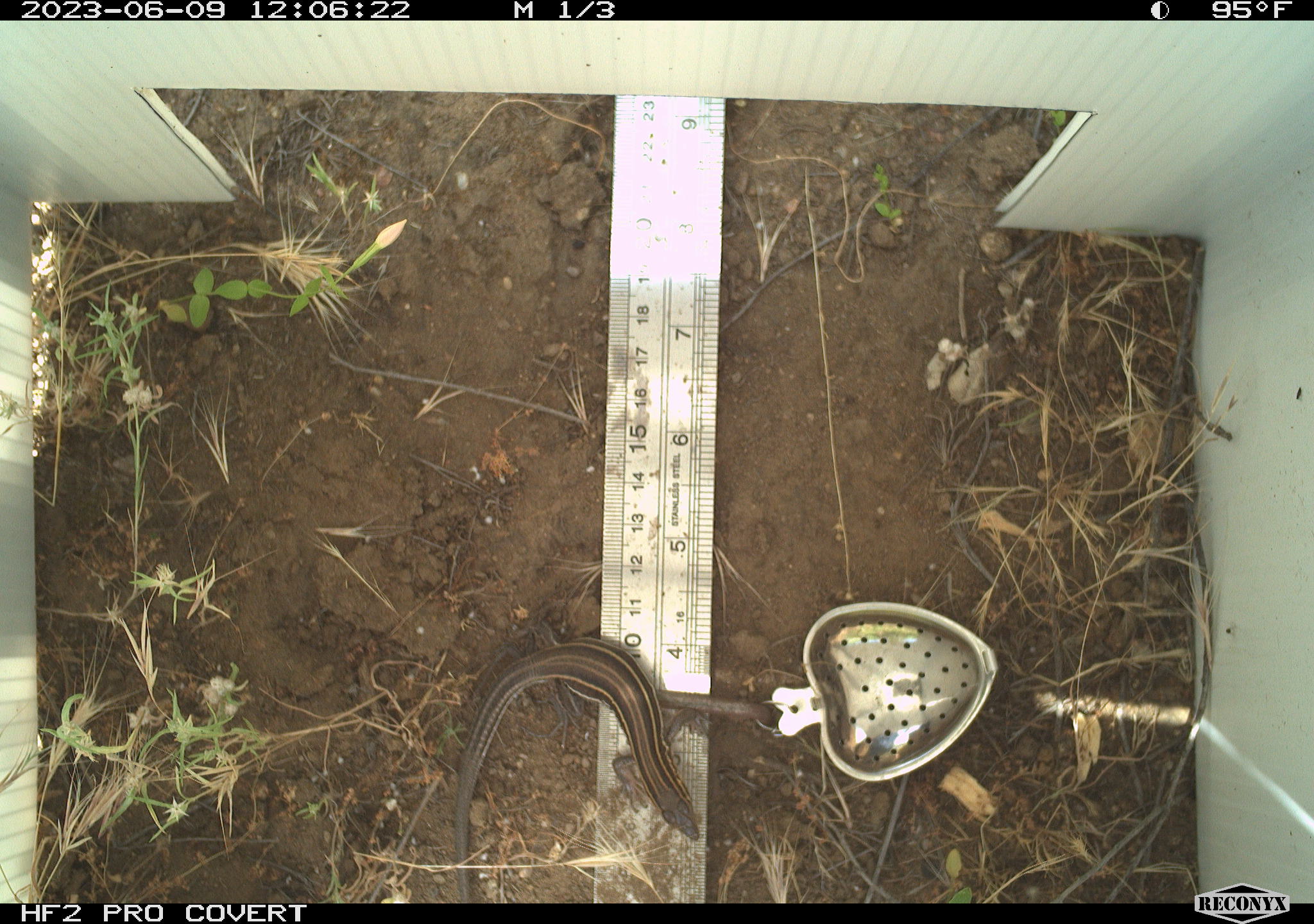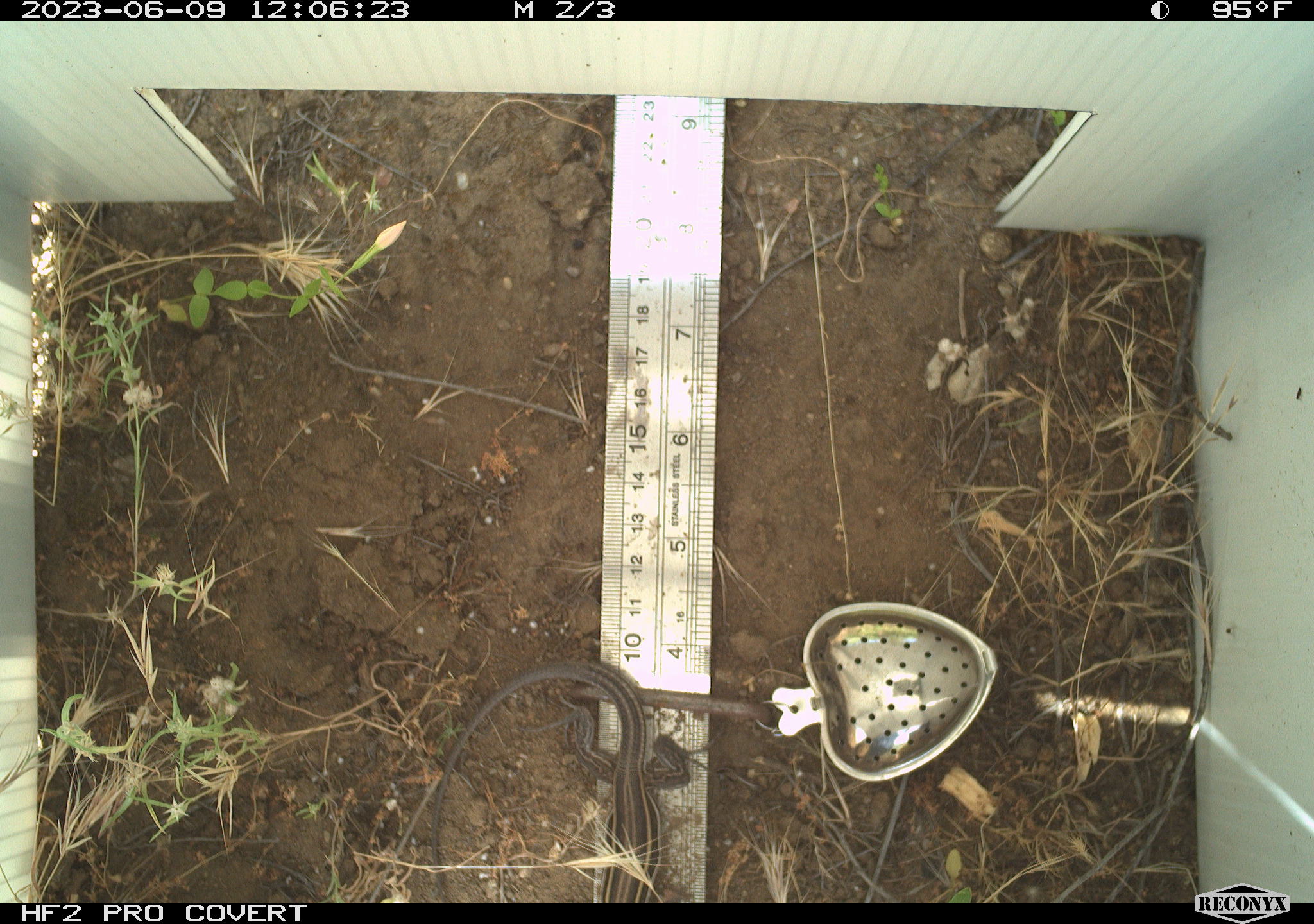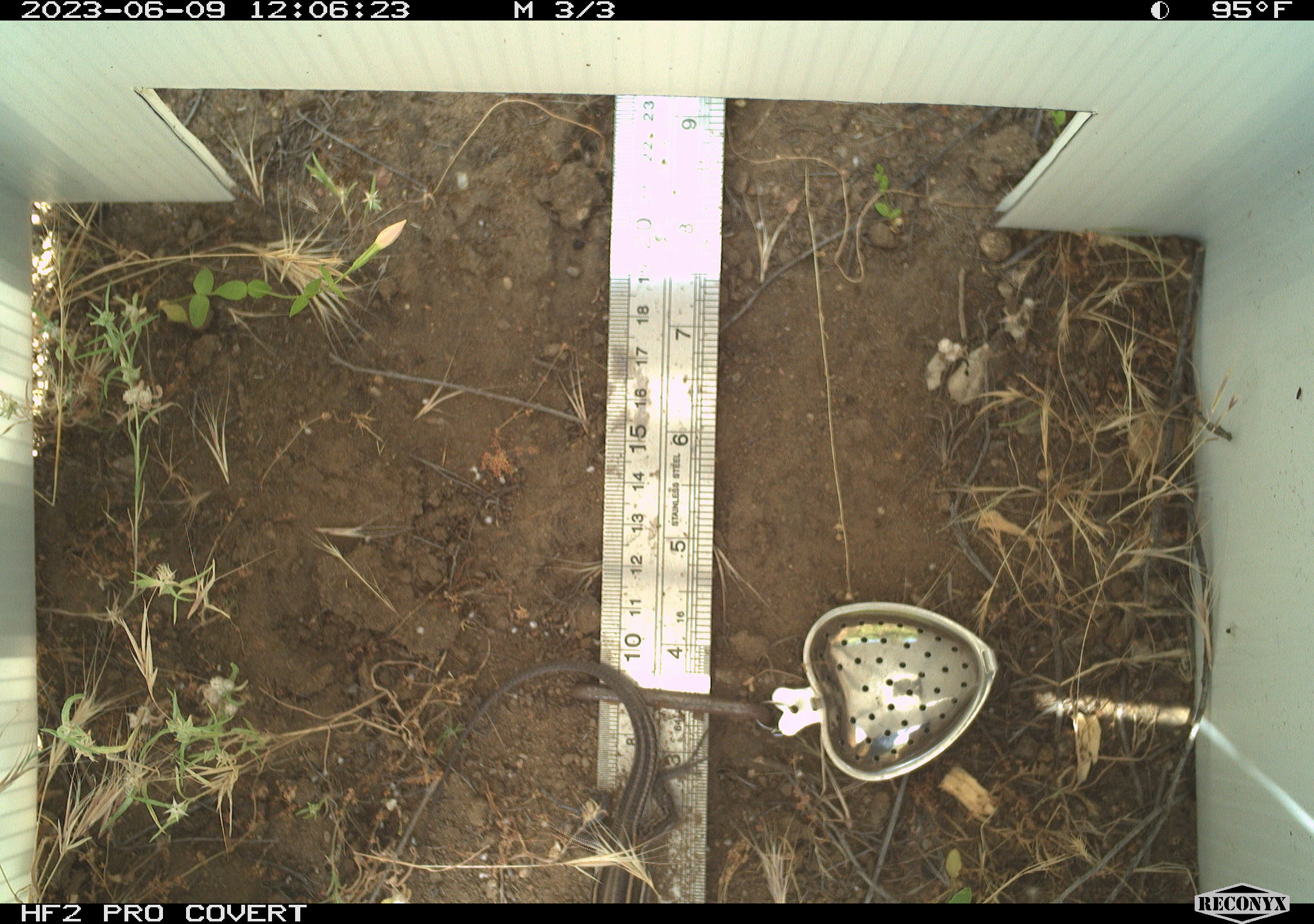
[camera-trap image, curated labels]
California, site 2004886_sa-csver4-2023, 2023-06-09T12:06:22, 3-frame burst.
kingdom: Animalia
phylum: Chordata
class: Reptilia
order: Squamata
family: Teiidae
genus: Aspidoscelis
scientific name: Aspidoscelis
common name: whiptail lizards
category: aspidoscelis species